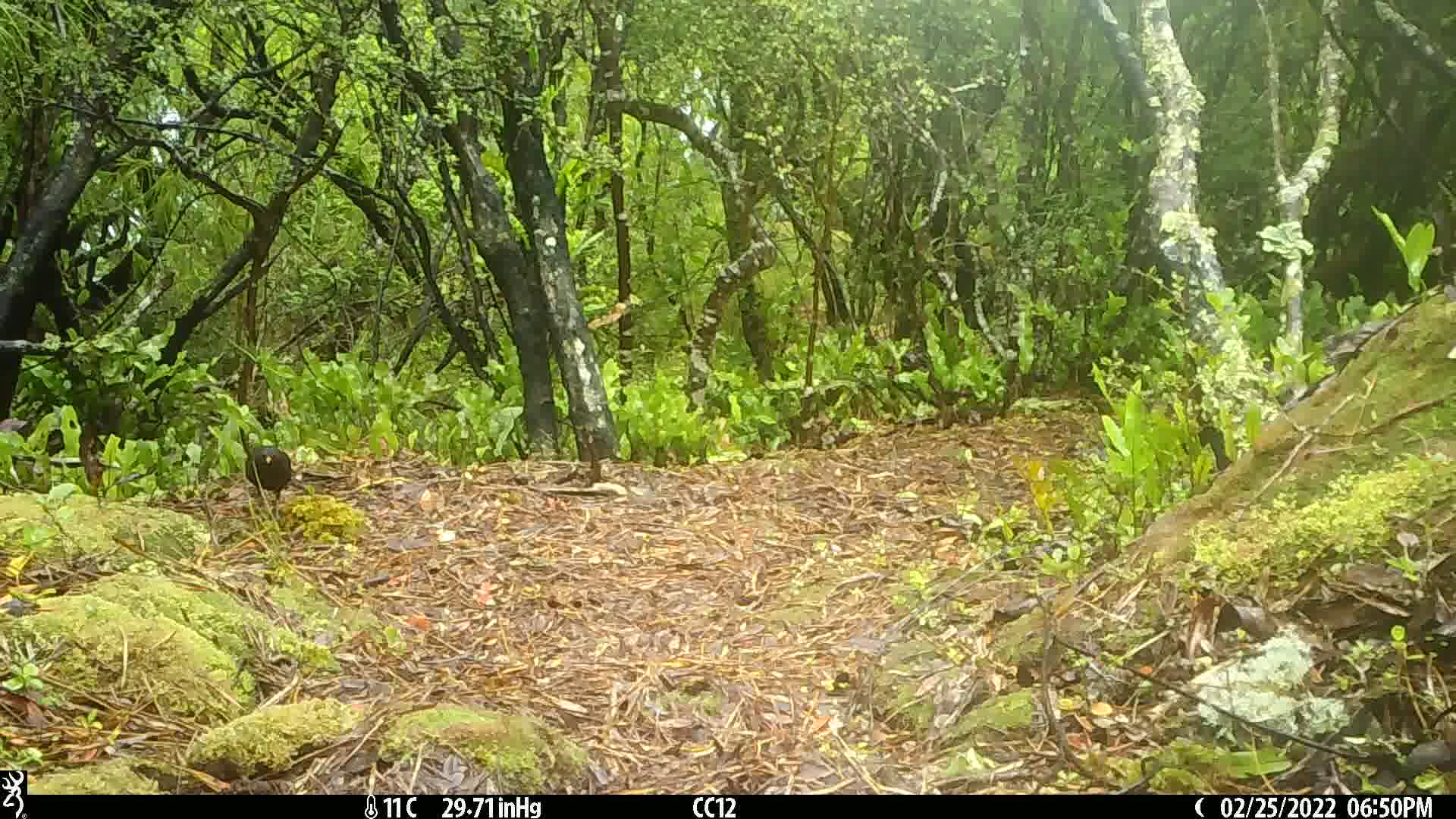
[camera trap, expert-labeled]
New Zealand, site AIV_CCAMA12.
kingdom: Animalia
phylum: Chordata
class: Aves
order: Passeriformes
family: Turdidae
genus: Turdus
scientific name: Turdus merula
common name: eurasian blackbird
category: blackbird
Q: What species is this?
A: Blackbird (eurasian blackbird) (Turdus merula).